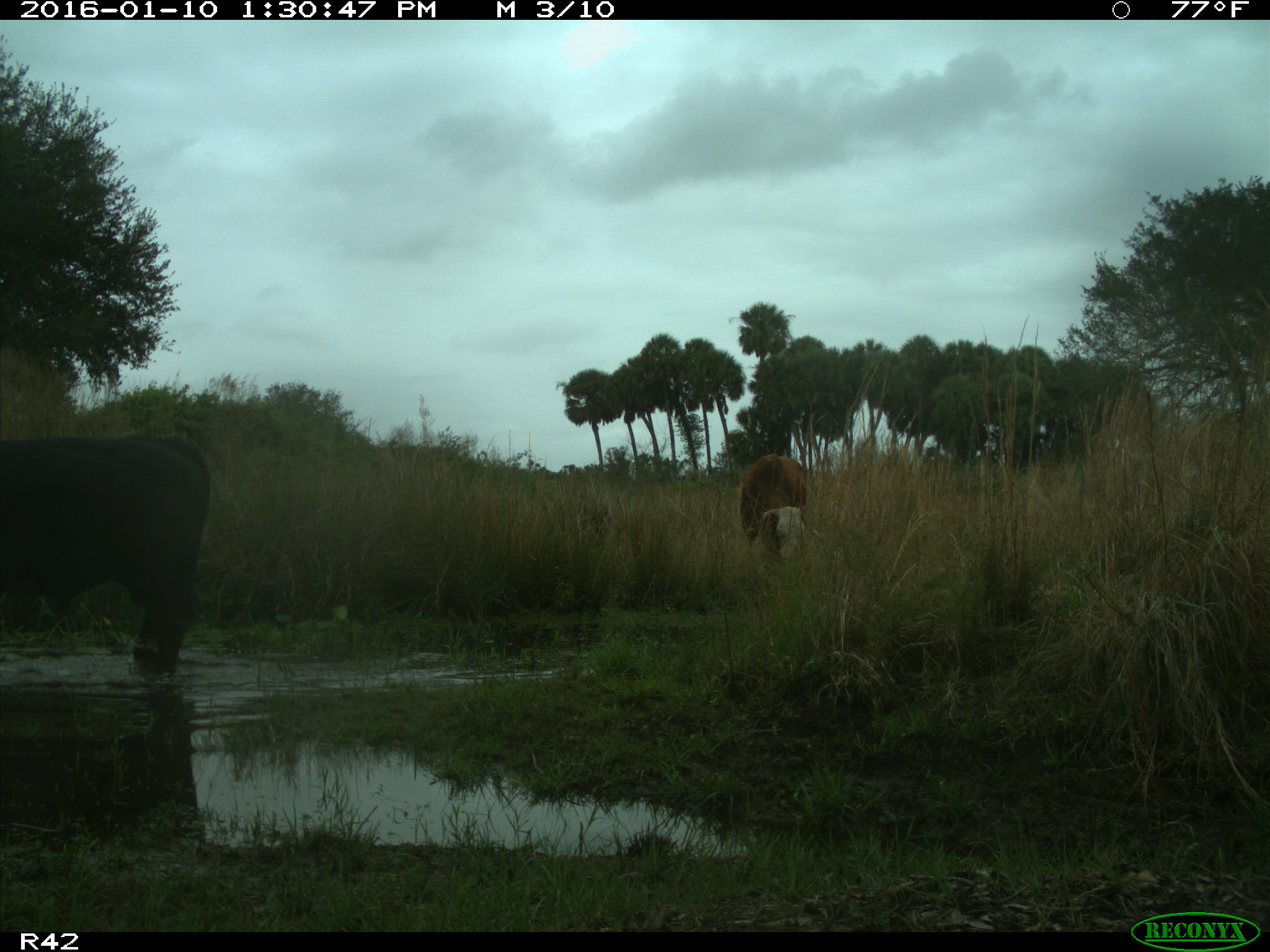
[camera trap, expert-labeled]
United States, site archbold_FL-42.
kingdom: Animalia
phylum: Chordata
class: Mammalia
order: Artiodactyla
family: Bovidae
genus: Bos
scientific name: Bos taurus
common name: domestic cow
Bos taurus (domestic cow).